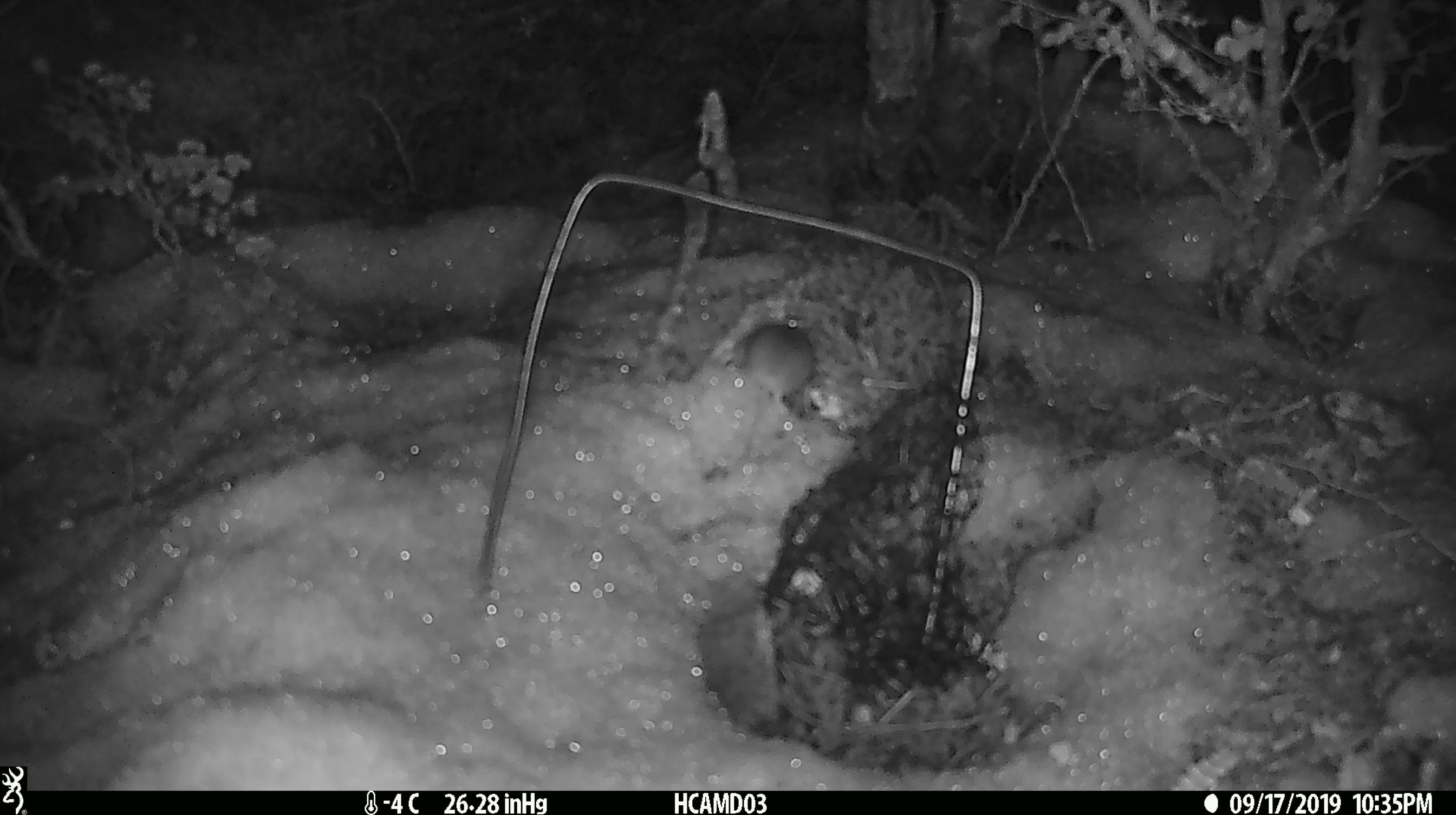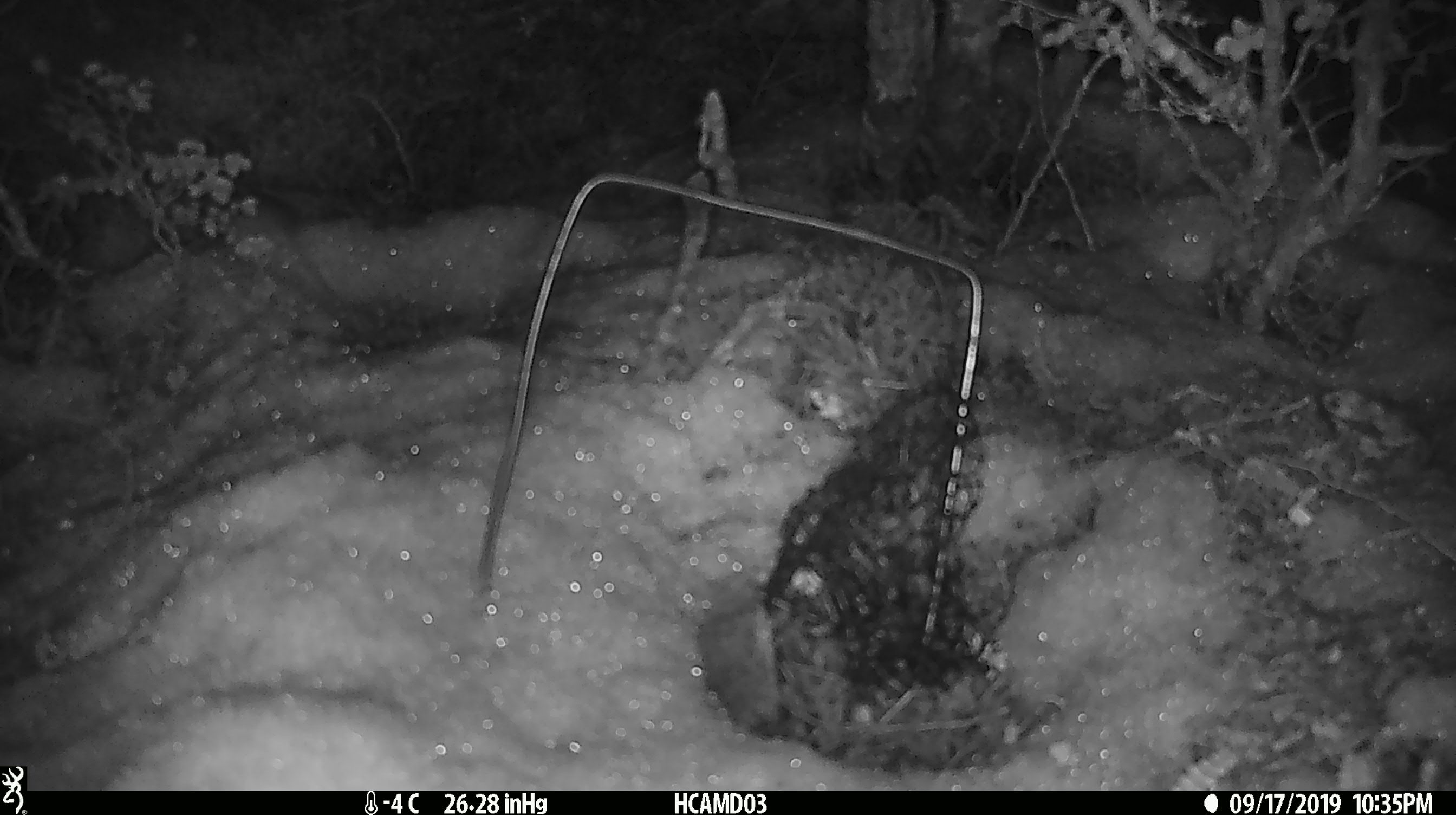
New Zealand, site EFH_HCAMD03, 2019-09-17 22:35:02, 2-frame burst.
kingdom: Animalia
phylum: Chordata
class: Mammalia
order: Rodentia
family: Muridae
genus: Mus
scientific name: Mus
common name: mouse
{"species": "mouse (Mus)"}